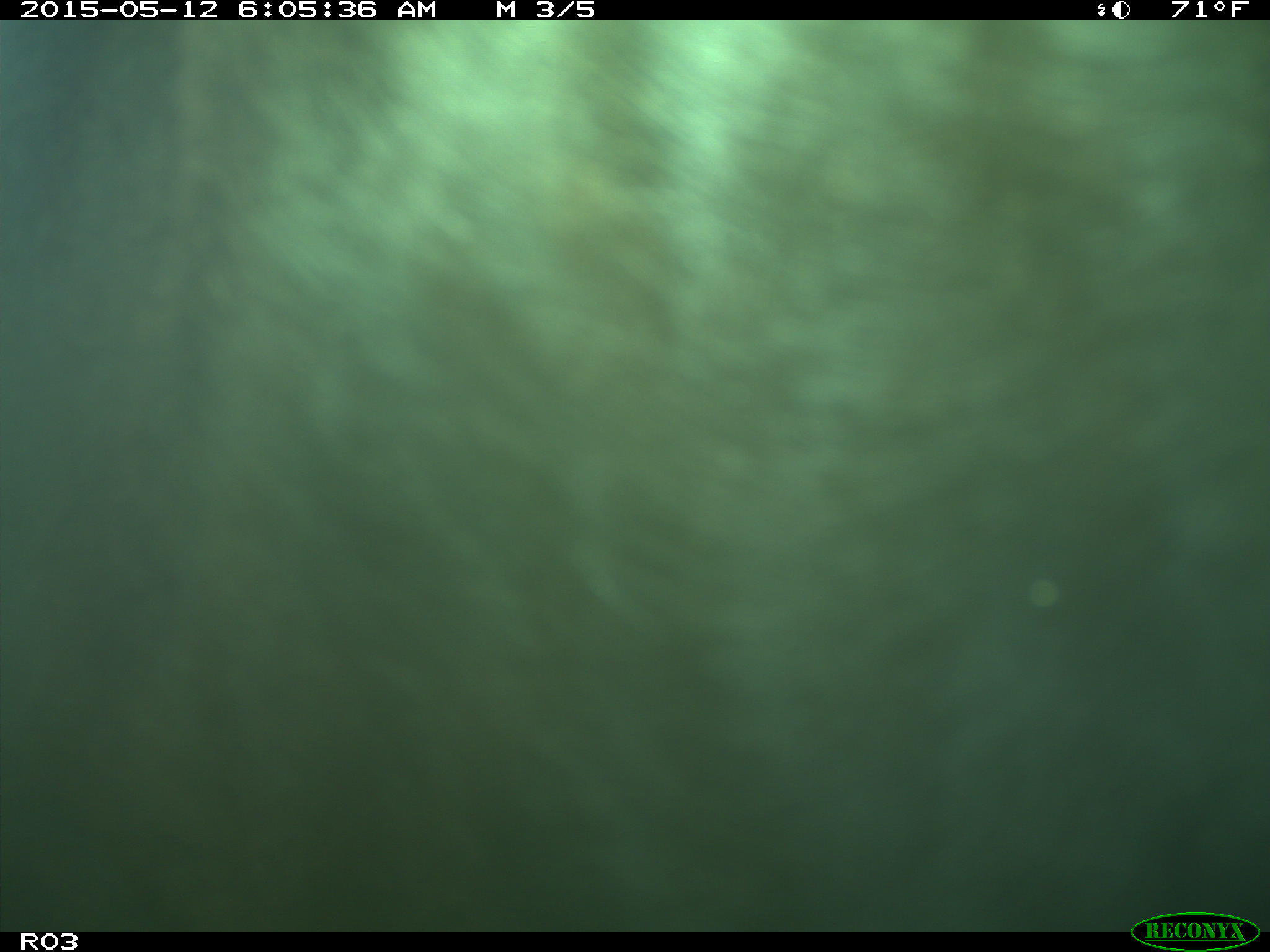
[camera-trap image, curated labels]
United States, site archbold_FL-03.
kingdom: Animalia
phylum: Chordata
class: Mammalia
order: Artiodactyla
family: Bovidae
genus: Bos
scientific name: Bos taurus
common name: domestic cow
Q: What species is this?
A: Bos taurus (domestic cow).